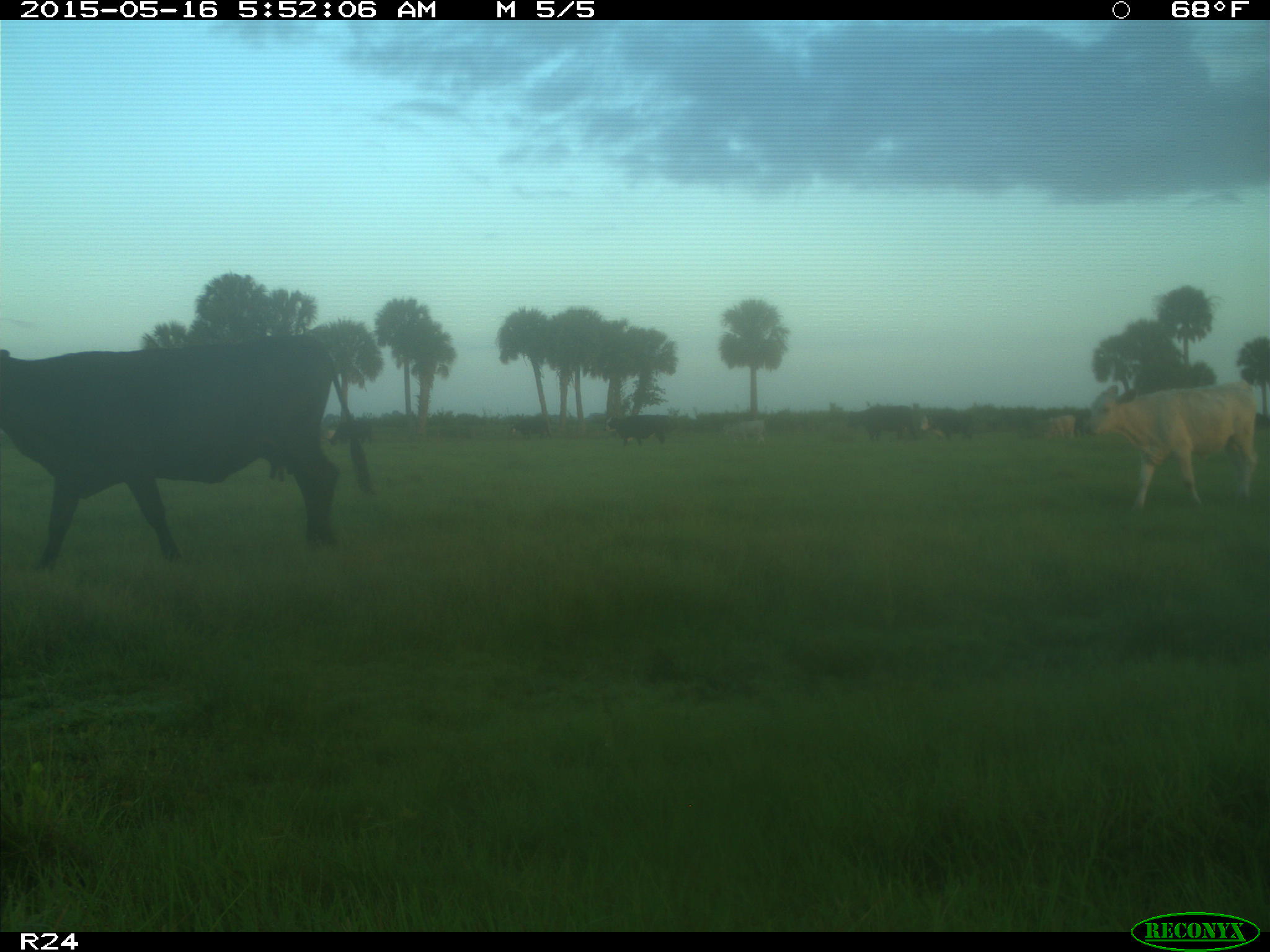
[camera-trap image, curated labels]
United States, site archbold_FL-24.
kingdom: Animalia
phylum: Chordata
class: Mammalia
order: Artiodactyla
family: Bovidae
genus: Bos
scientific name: Bos taurus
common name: domestic cow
Bos taurus (domestic cow).